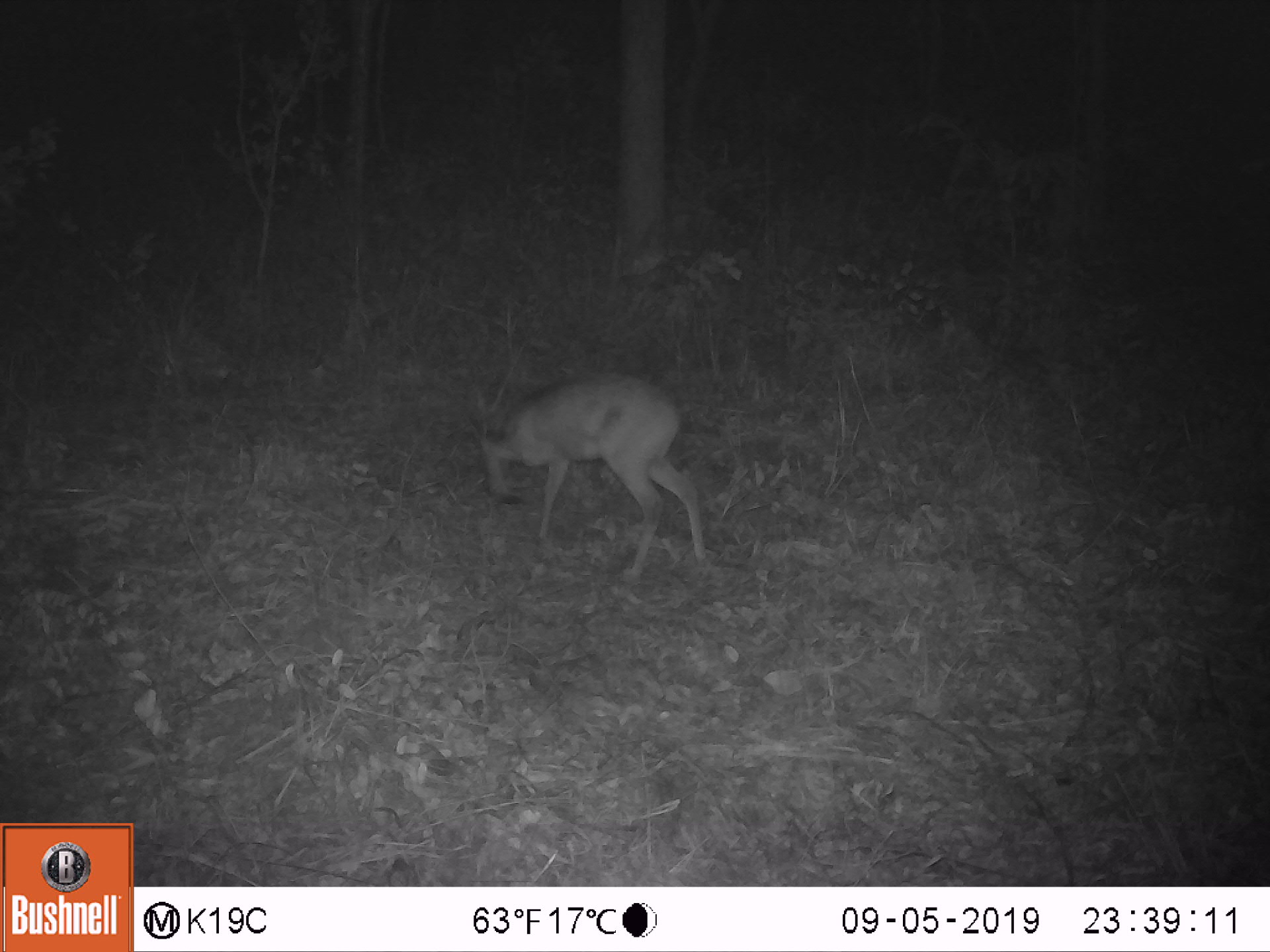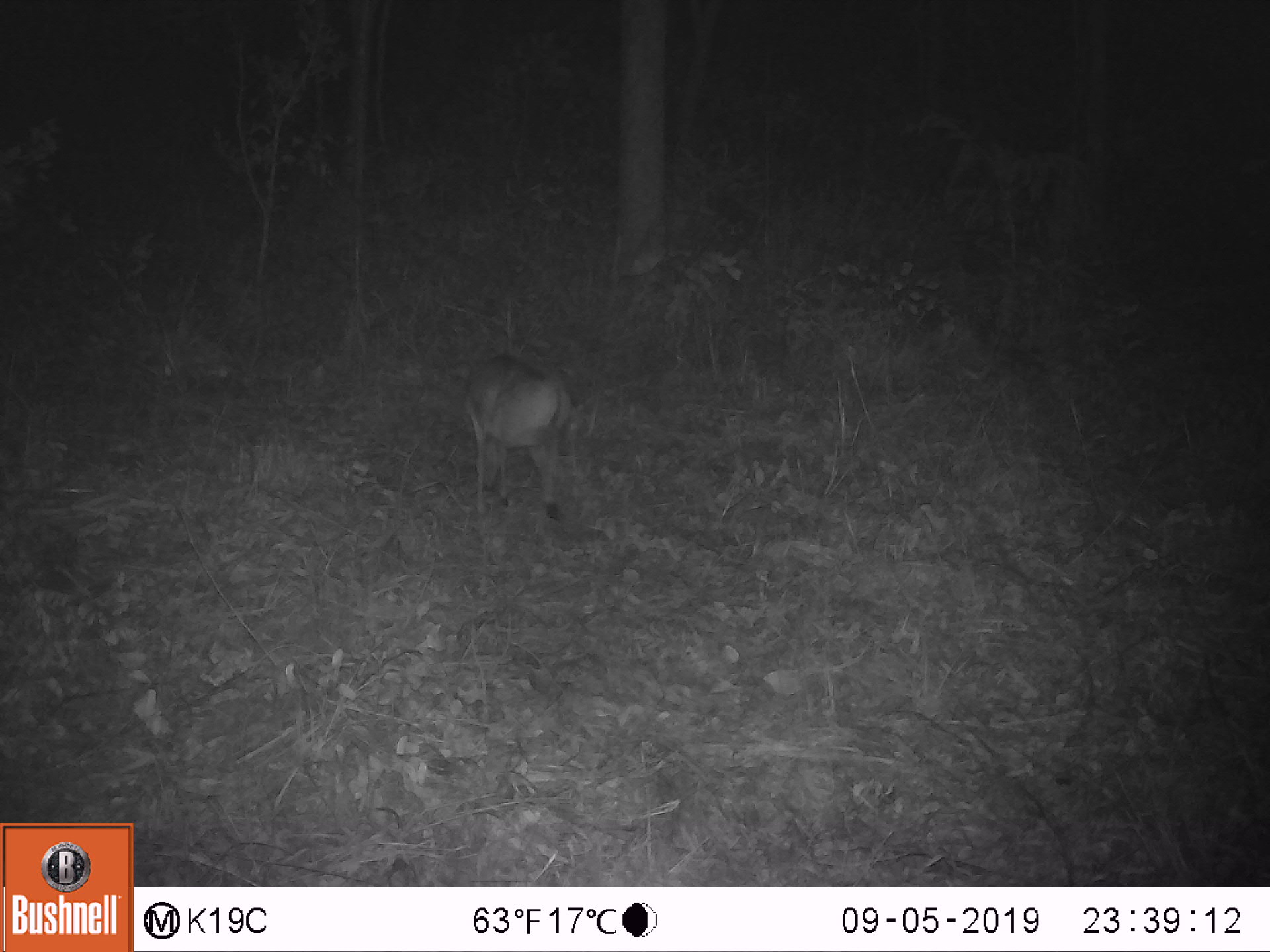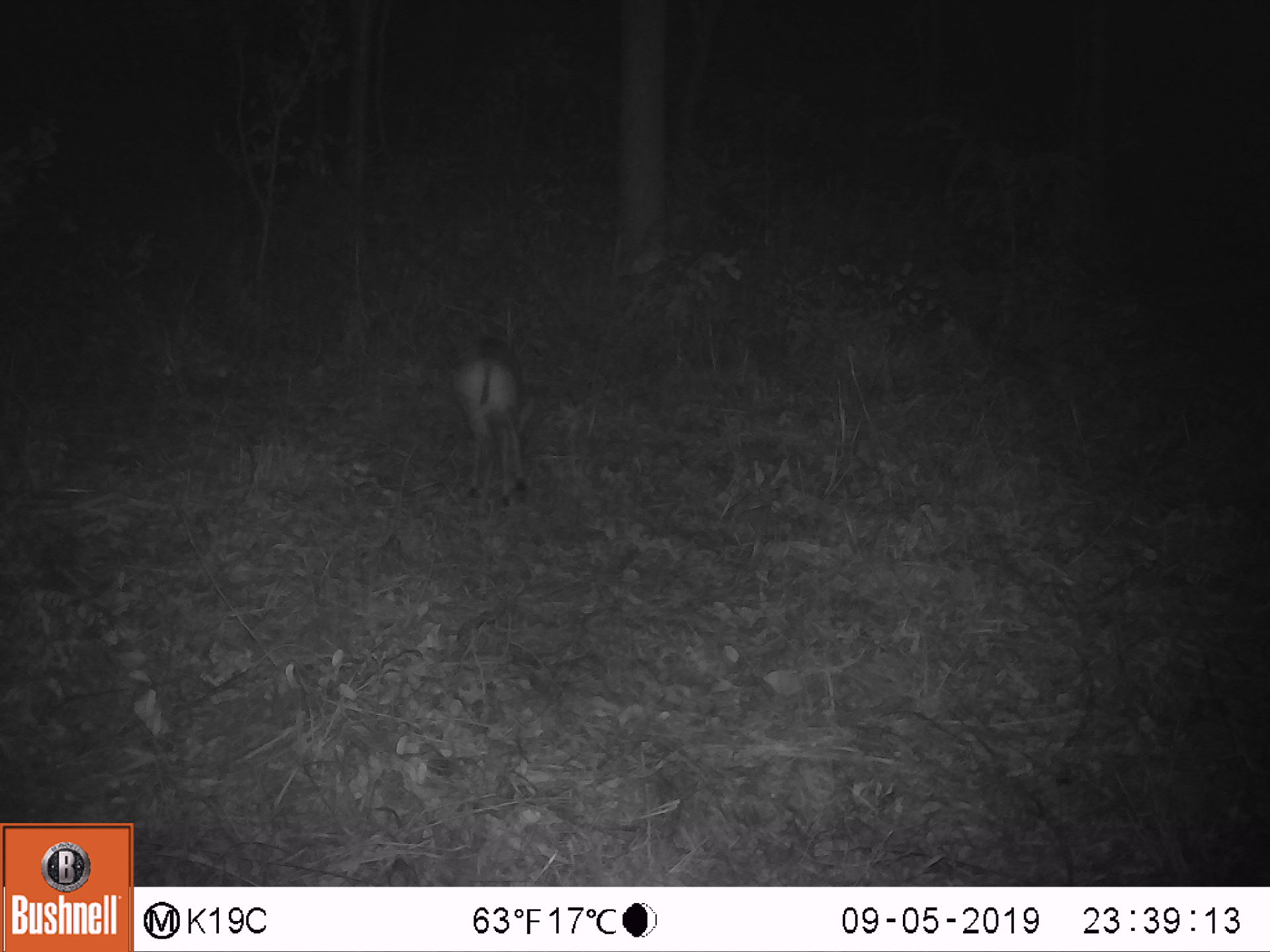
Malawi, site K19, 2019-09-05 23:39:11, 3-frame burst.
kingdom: Animalia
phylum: Chordata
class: Mammalia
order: Artiodactyla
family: Bovidae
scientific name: Antilopinae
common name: small antelope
Small antelope (Antilopinae), count 1.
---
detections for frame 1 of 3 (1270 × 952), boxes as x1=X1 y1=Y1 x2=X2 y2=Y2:
small antelope: x1=481 y1=375 x2=708 y2=579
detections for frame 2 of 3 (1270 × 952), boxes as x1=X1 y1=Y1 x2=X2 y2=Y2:
small antelope: x1=445 y1=339 x2=575 y2=529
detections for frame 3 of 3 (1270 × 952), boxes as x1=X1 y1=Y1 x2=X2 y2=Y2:
small antelope: x1=450 y1=323 x2=533 y2=507